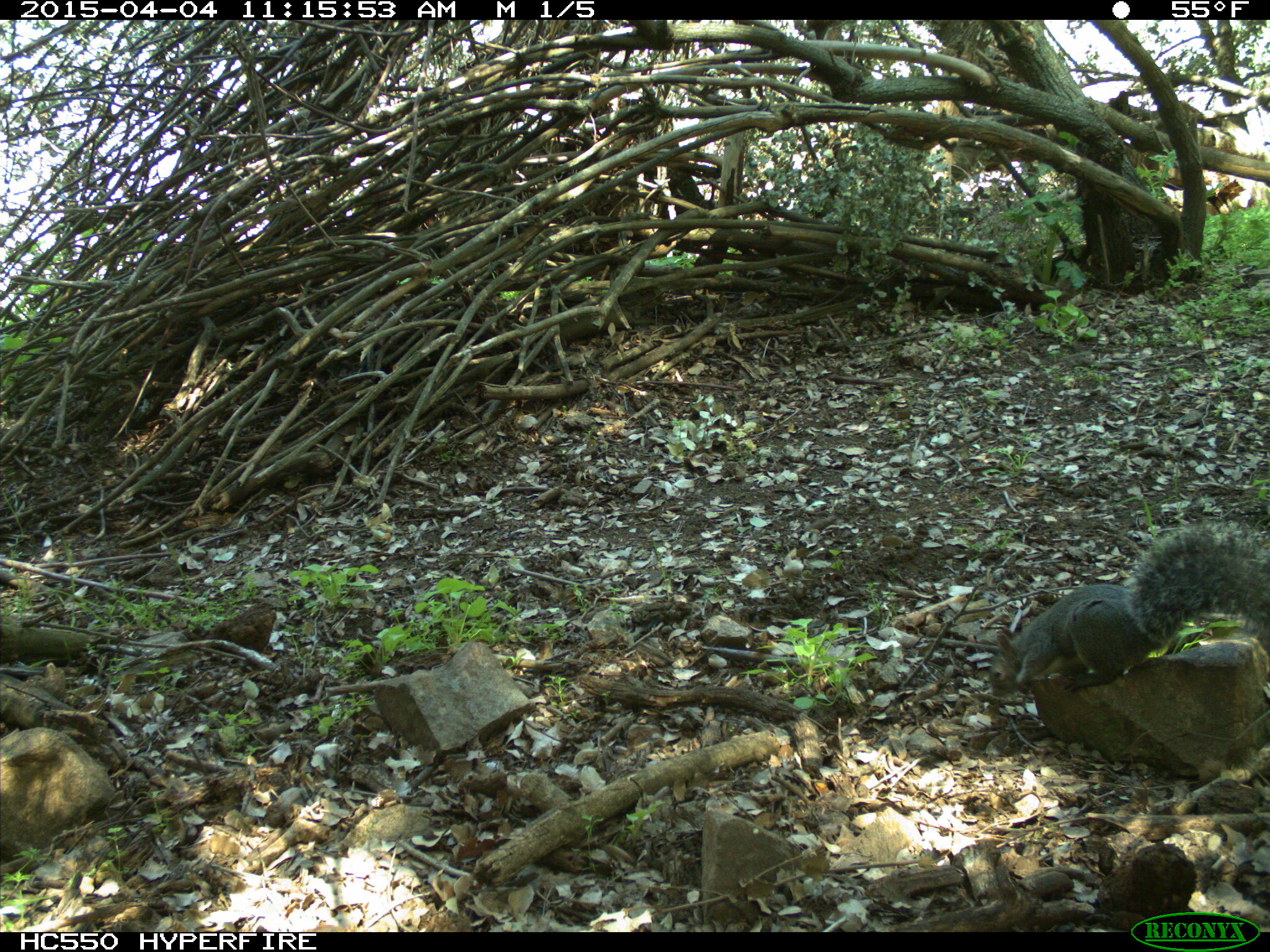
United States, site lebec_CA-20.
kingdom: Animalia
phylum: Chordata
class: Mammalia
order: Rodentia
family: Sciuridae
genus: Sciurus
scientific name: Sciurus carolinensis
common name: eastern gray squirrel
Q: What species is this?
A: Sciurus carolinensis (eastern gray squirrel).